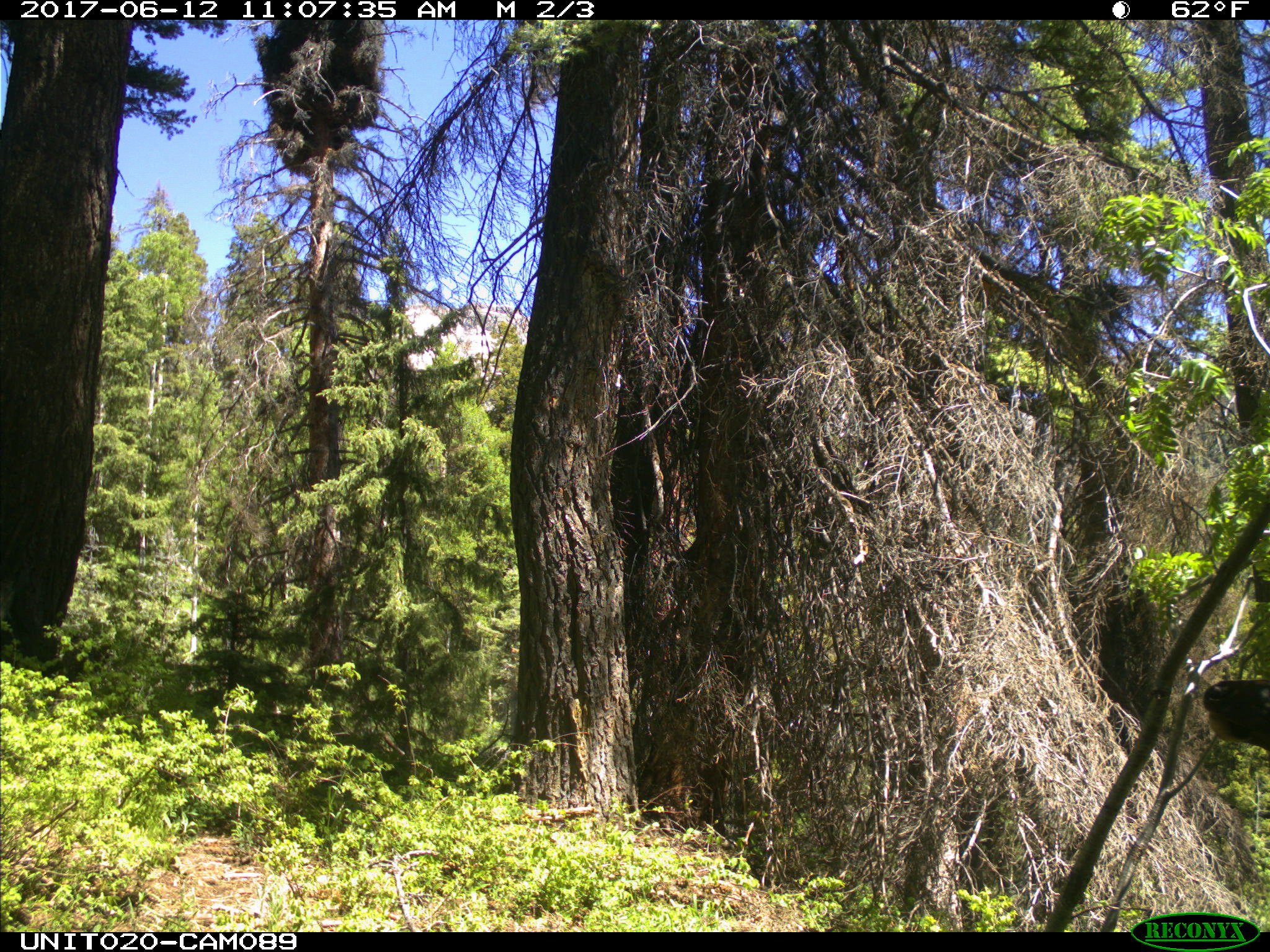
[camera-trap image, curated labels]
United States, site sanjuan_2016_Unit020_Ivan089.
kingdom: Animalia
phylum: Chordata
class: Mammalia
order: Artiodactyla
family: Cervidae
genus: Cervus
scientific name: Cervus elaphus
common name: red deer